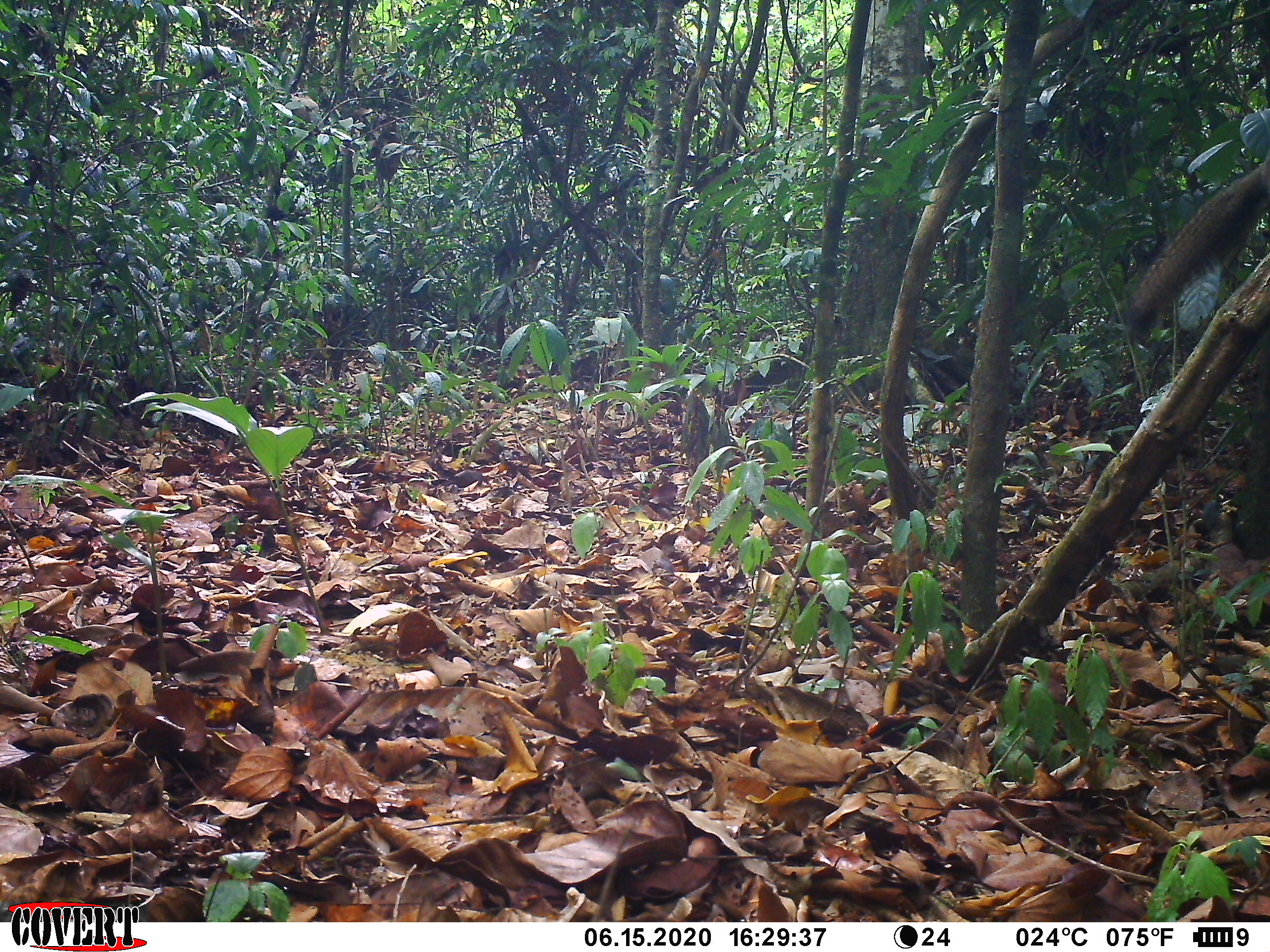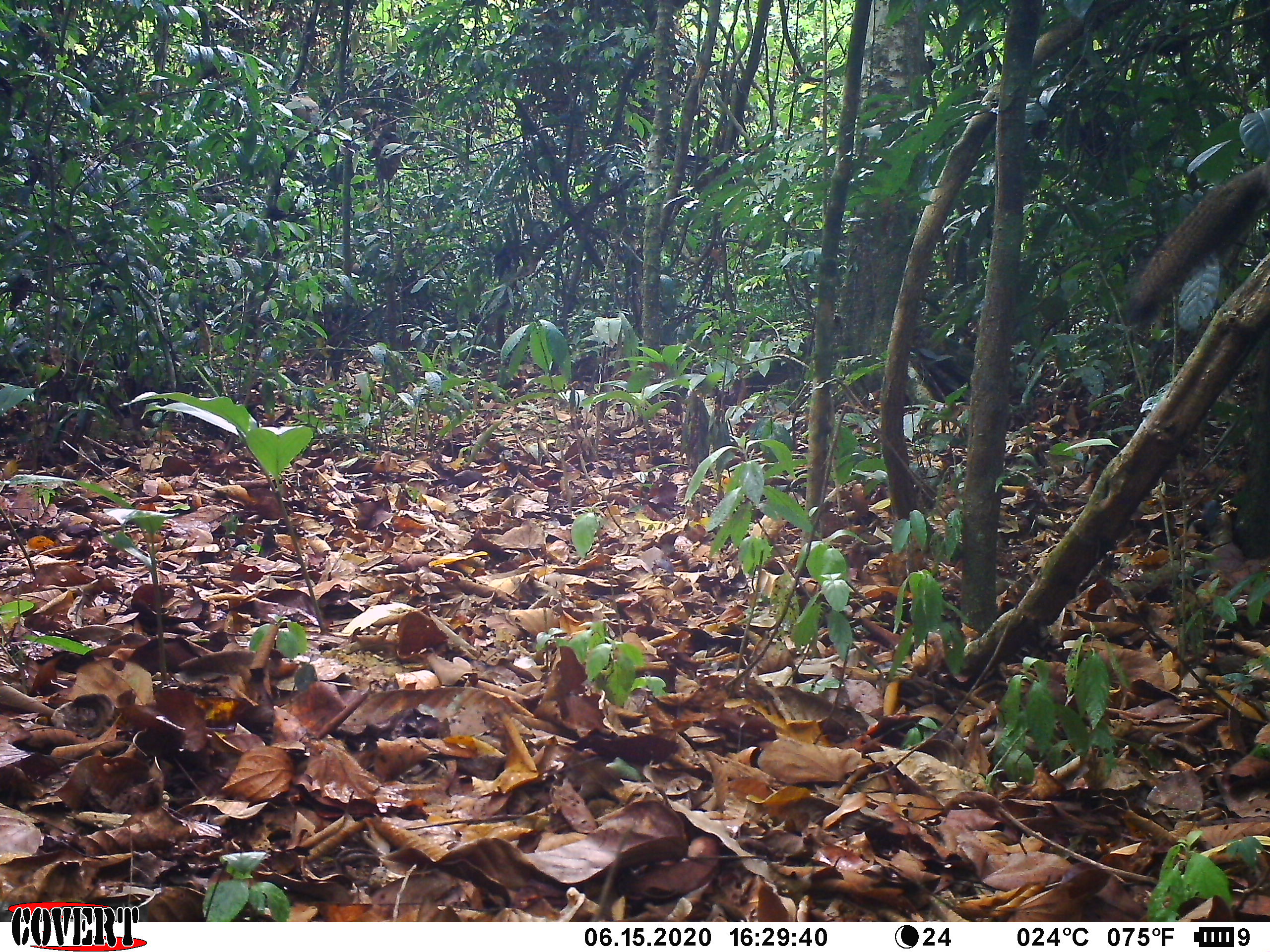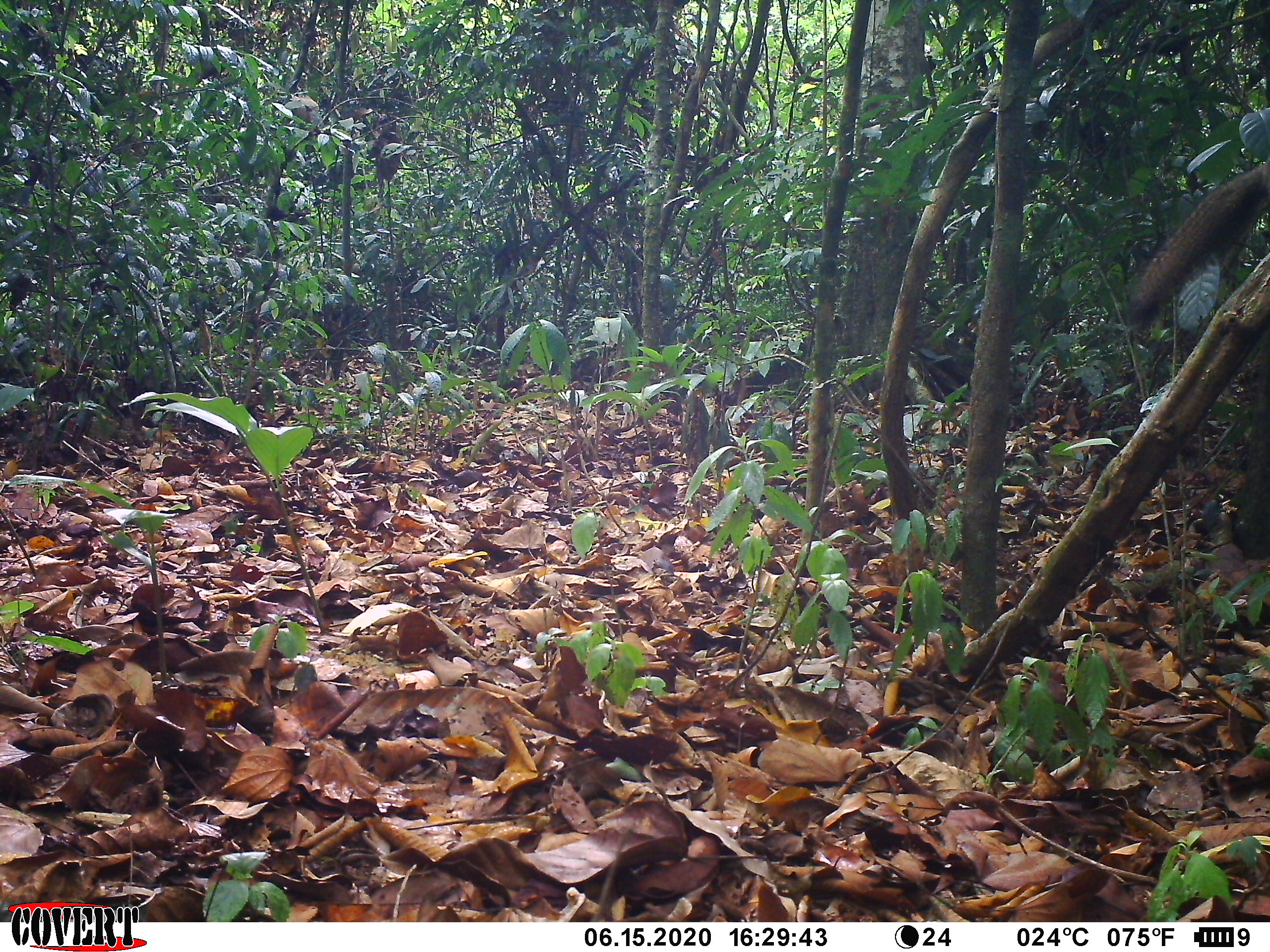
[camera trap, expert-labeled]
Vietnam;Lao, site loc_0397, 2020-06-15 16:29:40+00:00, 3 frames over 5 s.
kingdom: Animalia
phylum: Chordata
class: Mammalia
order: Rodentia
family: Sciuridae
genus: Callosciurus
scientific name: Callosciurus erythraeus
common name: pallas's squirrel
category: pallass squirrel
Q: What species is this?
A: Pallass squirrel (pallas's squirrel) (Callosciurus erythraeus).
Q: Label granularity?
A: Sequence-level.